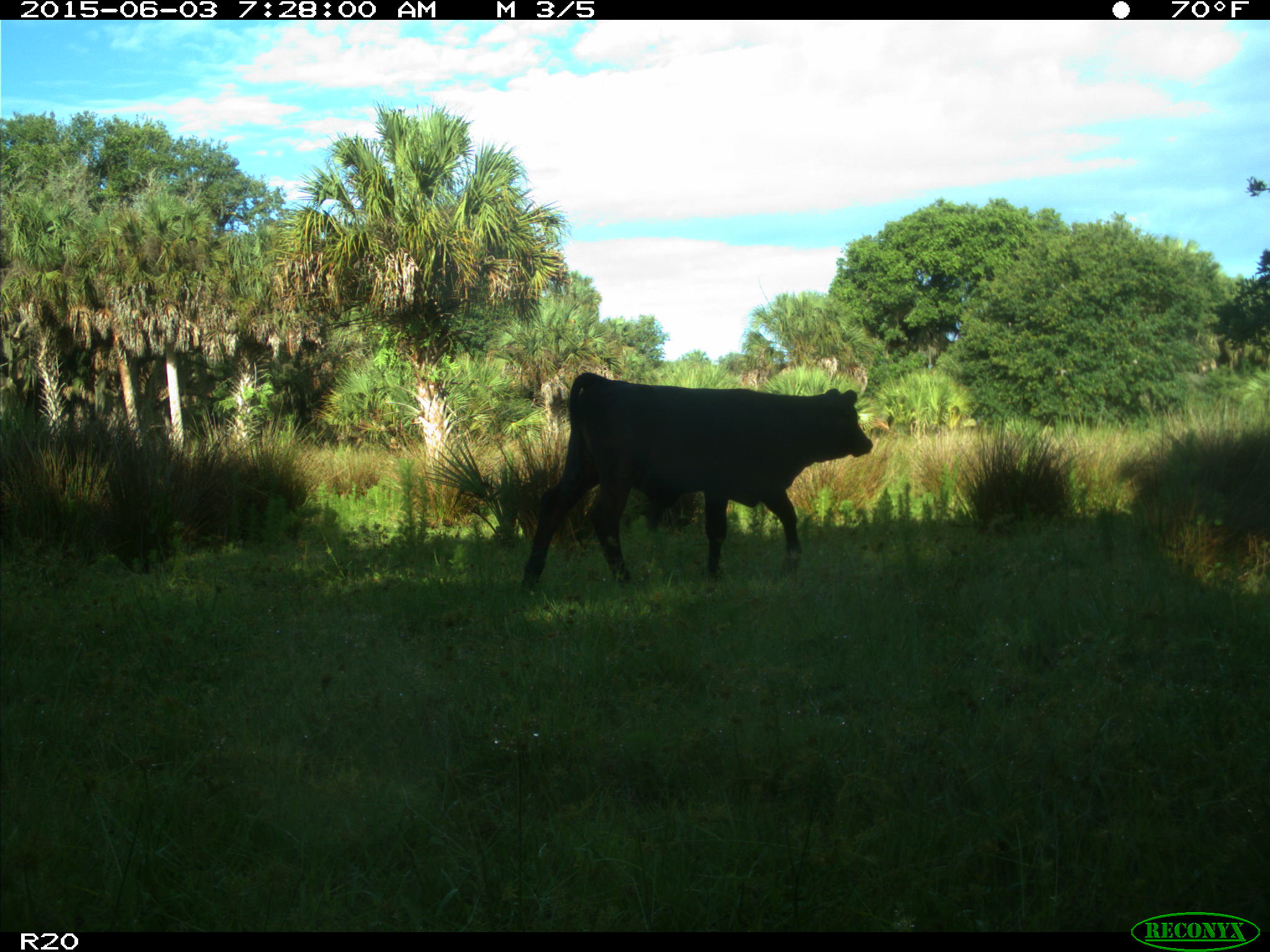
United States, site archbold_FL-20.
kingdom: Animalia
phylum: Chordata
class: Mammalia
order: Artiodactyla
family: Bovidae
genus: Bos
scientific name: Bos taurus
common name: domestic cow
Bos taurus (domestic cow).